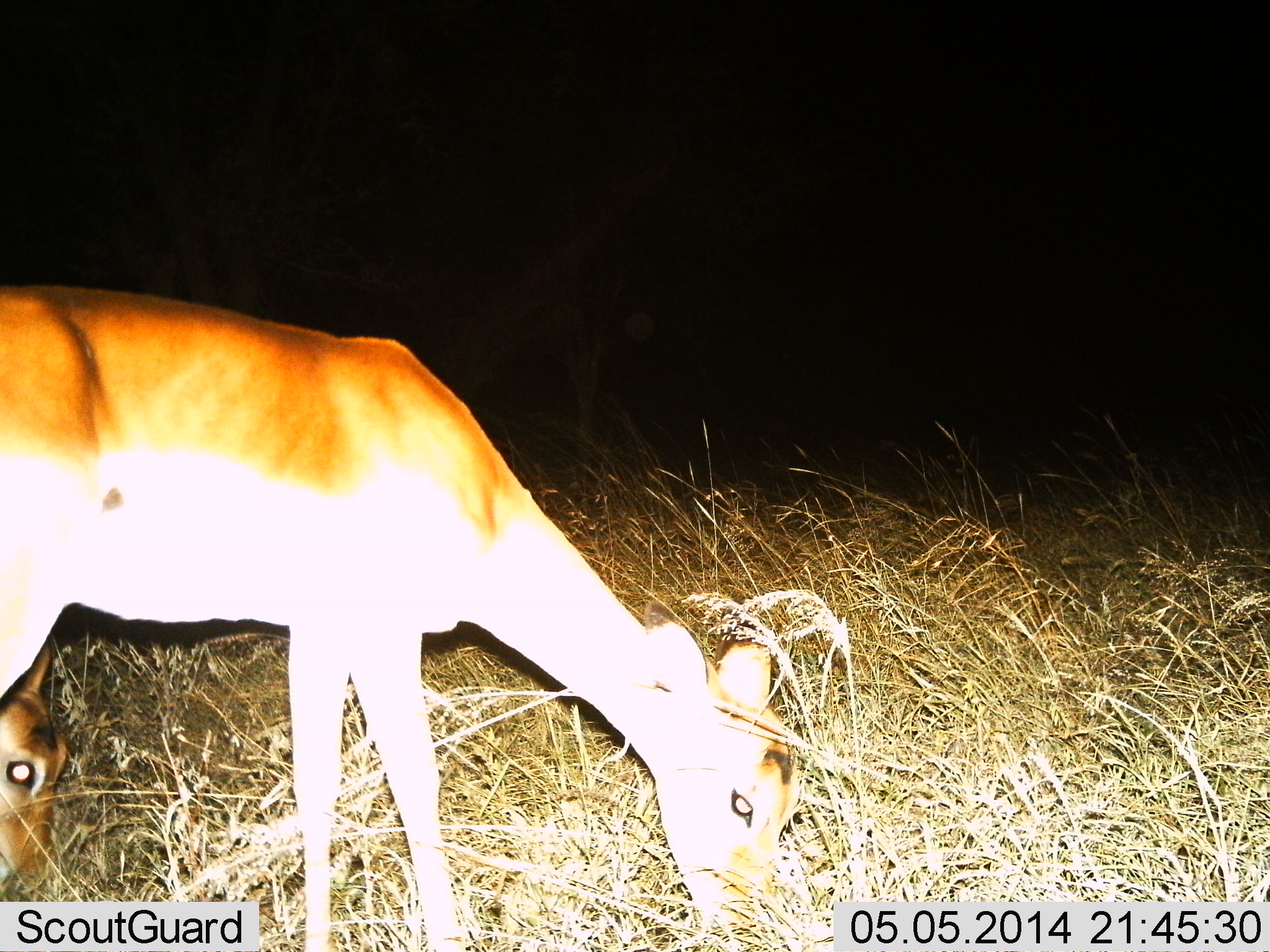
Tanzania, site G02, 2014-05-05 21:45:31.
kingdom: Animalia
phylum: Chordata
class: Mammalia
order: Artiodactyla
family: Bovidae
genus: Redunca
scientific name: Redunca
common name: reedbuck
Reedbuck (Redunca), count 2. Behavior (volunteer vote fractions): standing 22%, resting 22%, moving 0%, interacting 0%. Young present (vote fraction): 0%. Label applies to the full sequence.